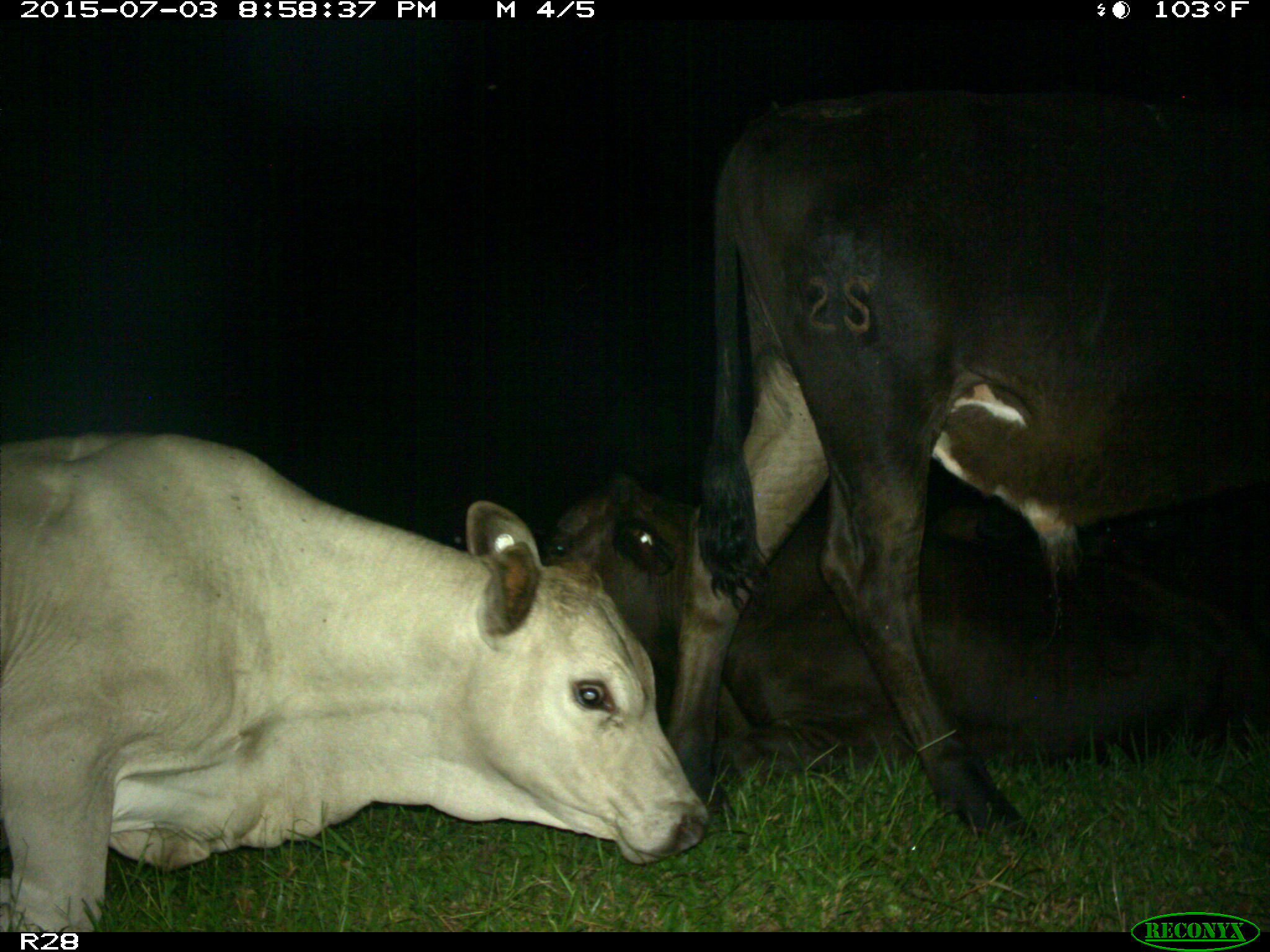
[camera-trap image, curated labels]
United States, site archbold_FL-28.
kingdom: Animalia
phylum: Chordata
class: Mammalia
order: Artiodactyla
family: Bovidae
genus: Bos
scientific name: Bos taurus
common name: domestic cow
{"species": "Bos taurus (domestic cow)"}